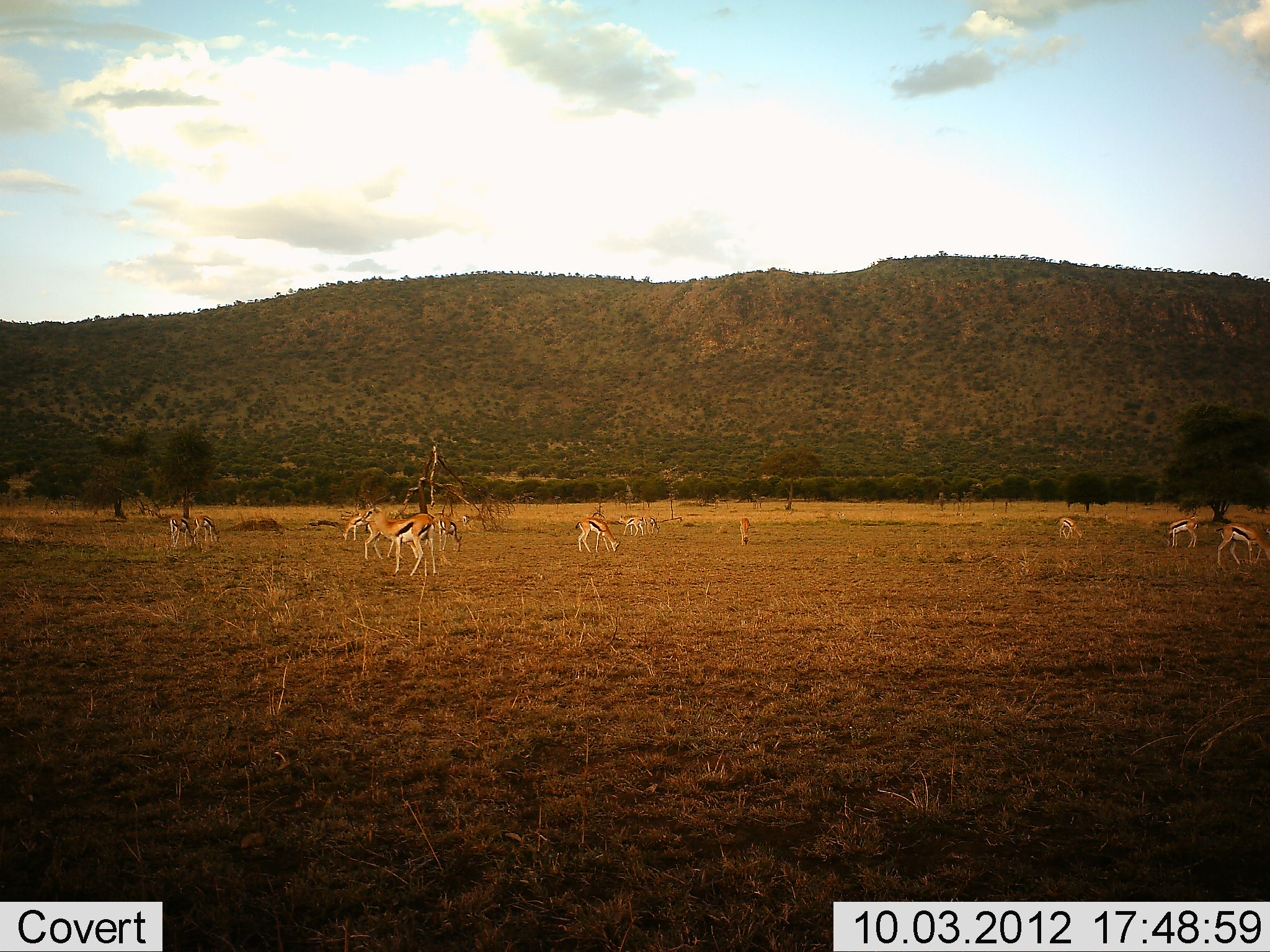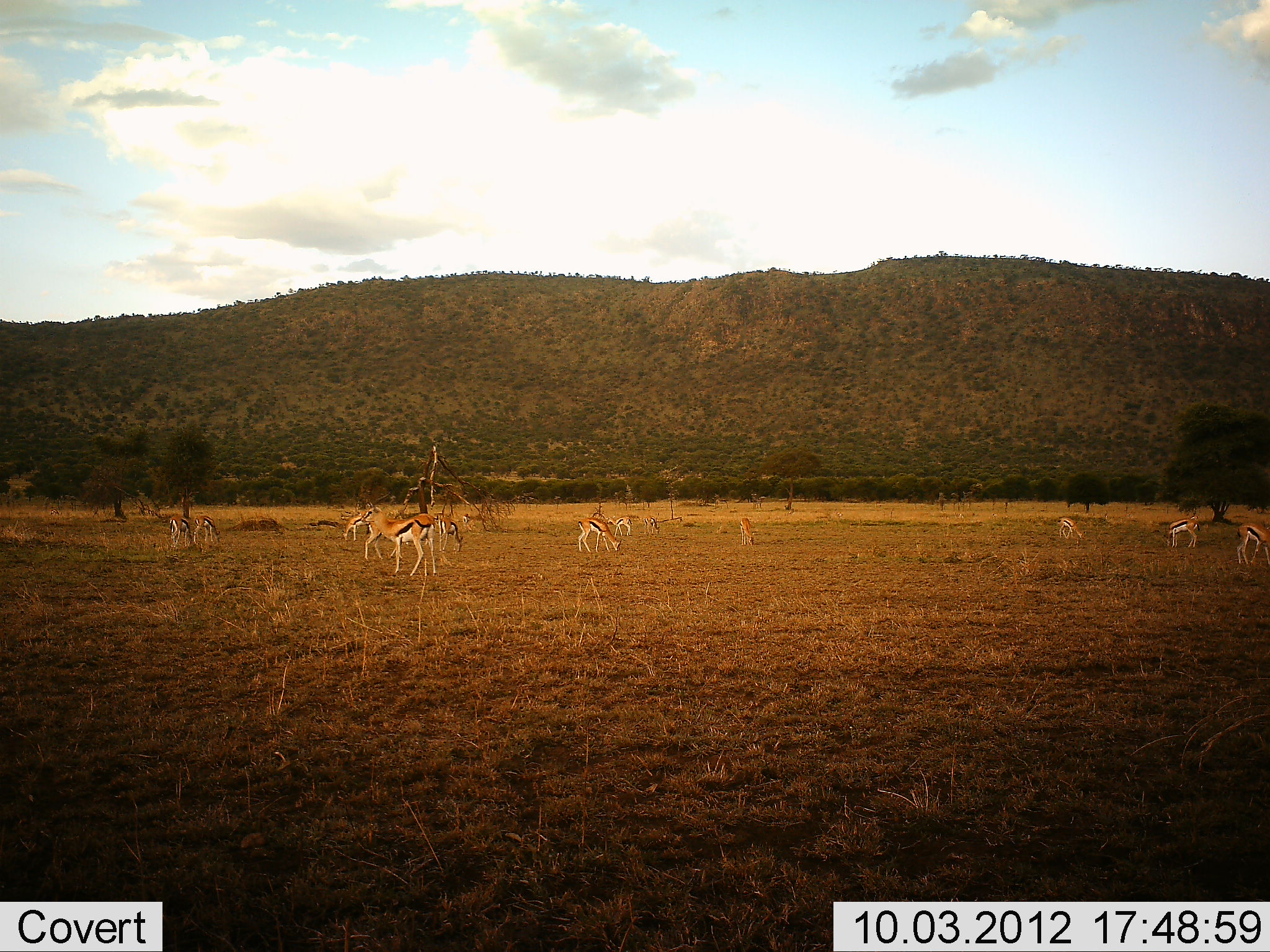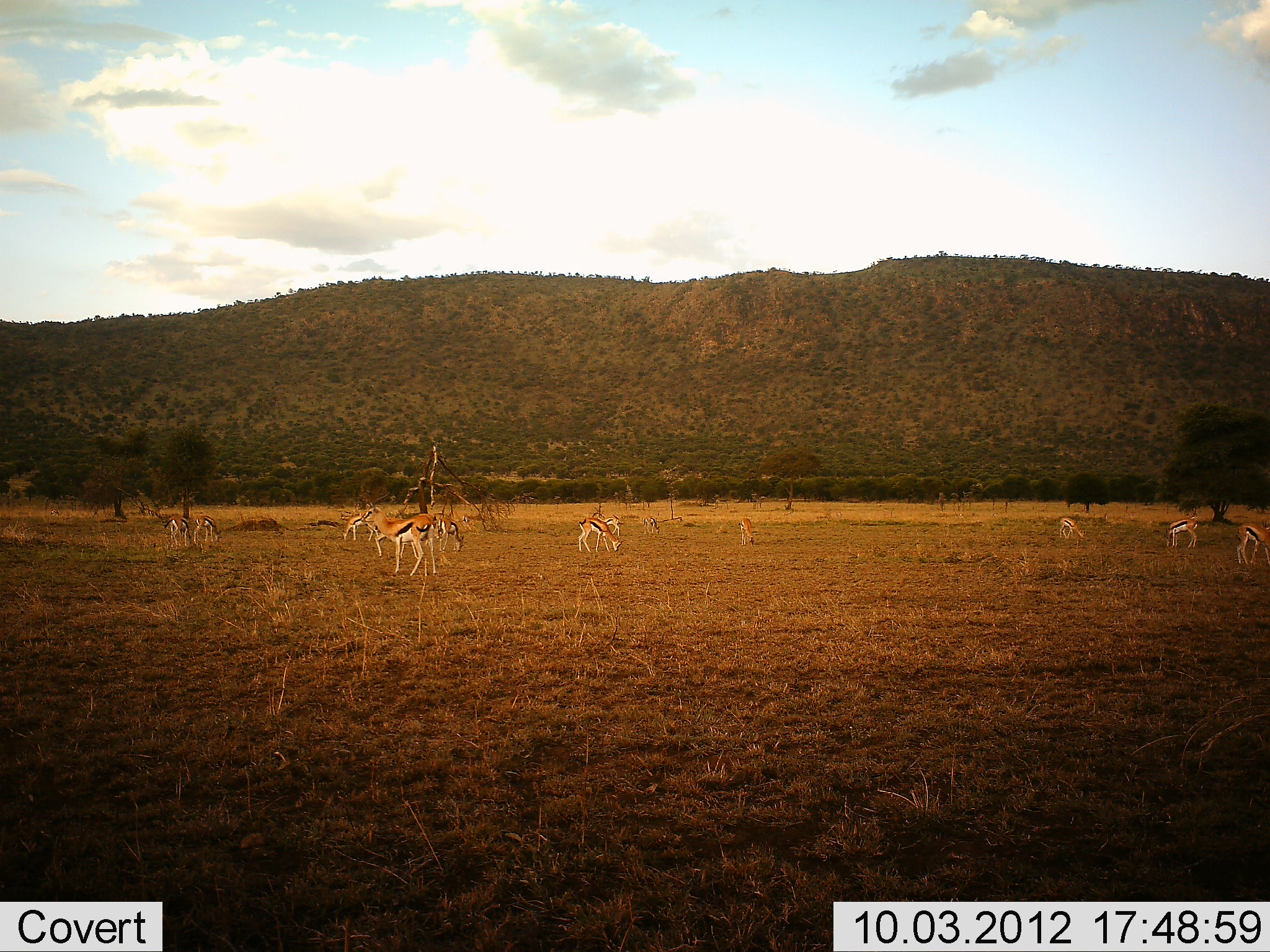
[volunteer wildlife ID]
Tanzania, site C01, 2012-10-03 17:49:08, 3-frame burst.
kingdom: Animalia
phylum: Chordata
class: Mammalia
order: Artiodactyla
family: Bovidae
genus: Eudorcas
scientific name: Eudorcas thomsonii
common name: thomson's gazelle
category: gazellethomsons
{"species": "gazellethomsons (thomson's gazelle) (Eudorcas thomsonii)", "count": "11-50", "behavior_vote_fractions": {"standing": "80%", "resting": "0%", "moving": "50%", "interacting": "0%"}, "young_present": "0%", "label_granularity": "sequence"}